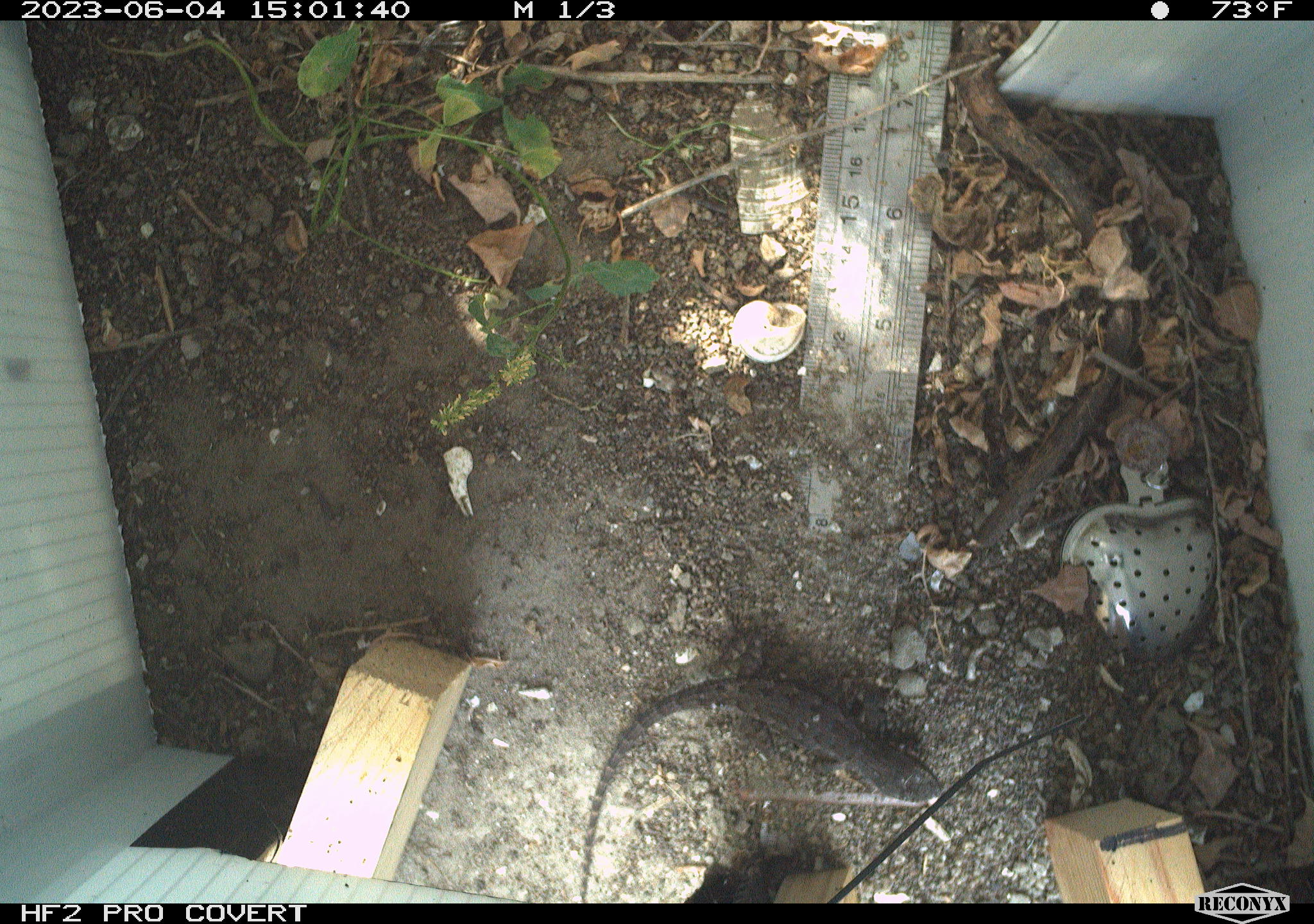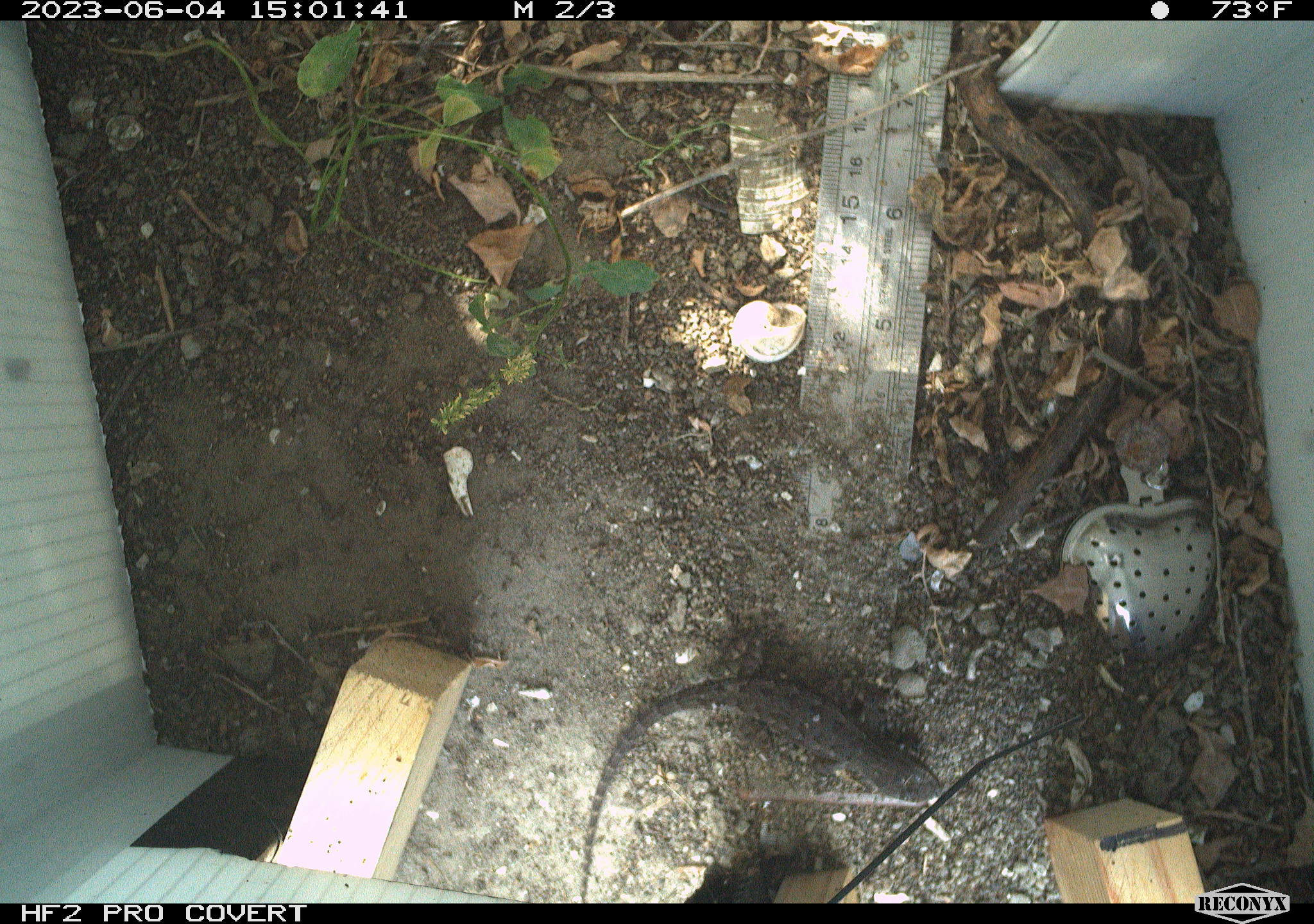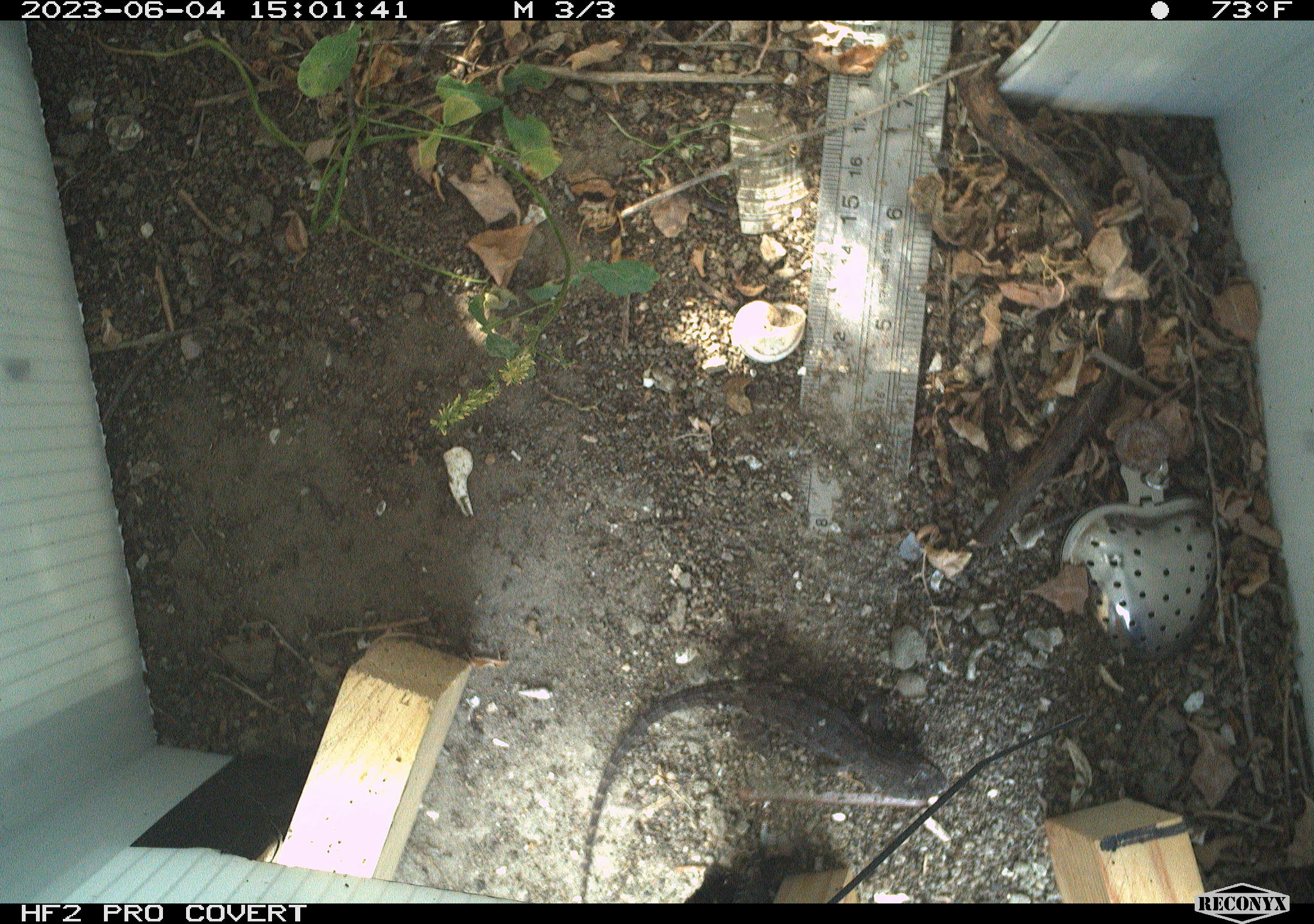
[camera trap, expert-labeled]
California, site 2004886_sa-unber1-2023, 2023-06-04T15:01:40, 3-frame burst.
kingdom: Animalia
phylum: Chordata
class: Reptilia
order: Squamata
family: Phrynosomatidae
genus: Sceloporus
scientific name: Sceloporus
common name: spiny lizards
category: sceloporus species